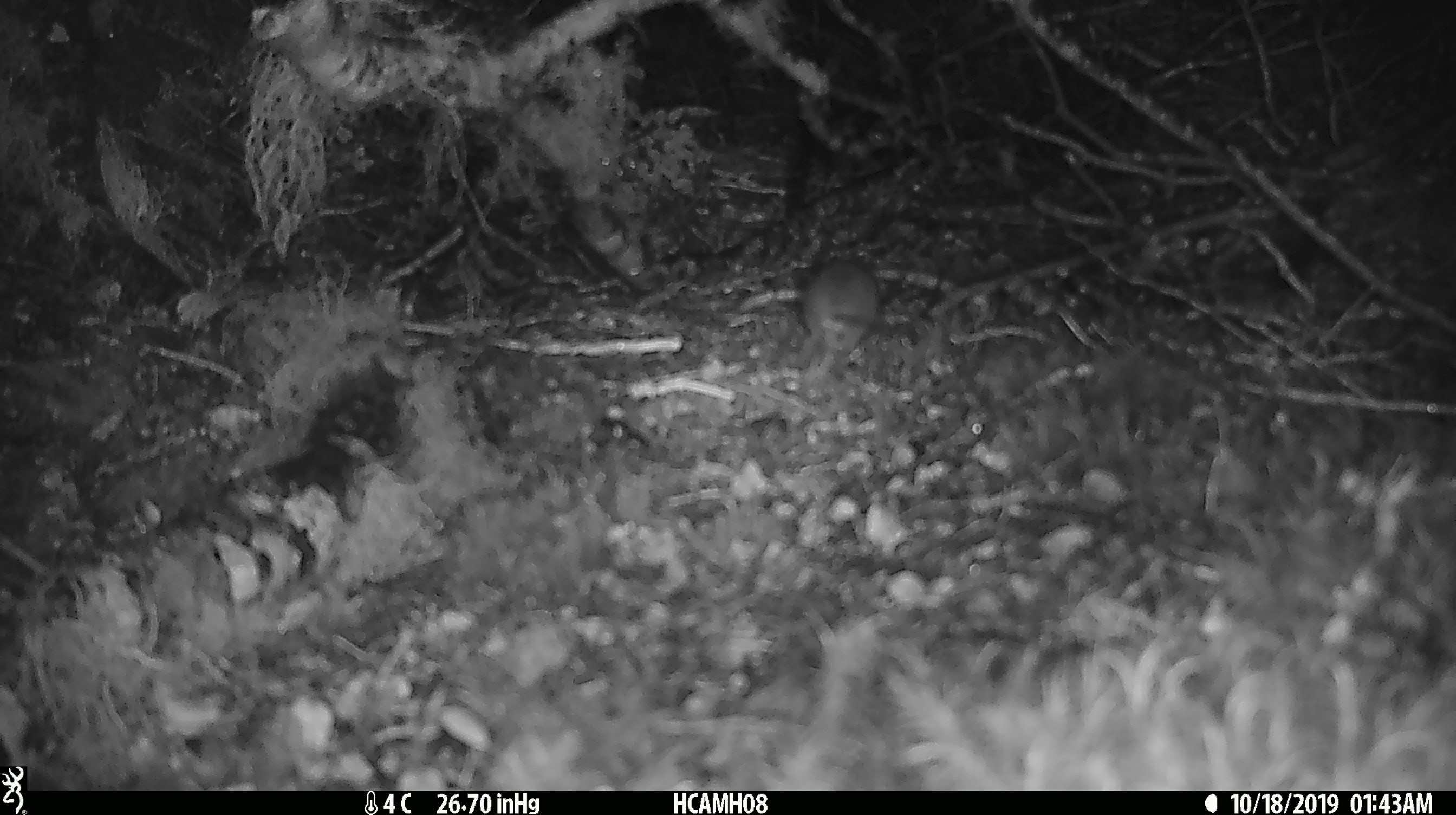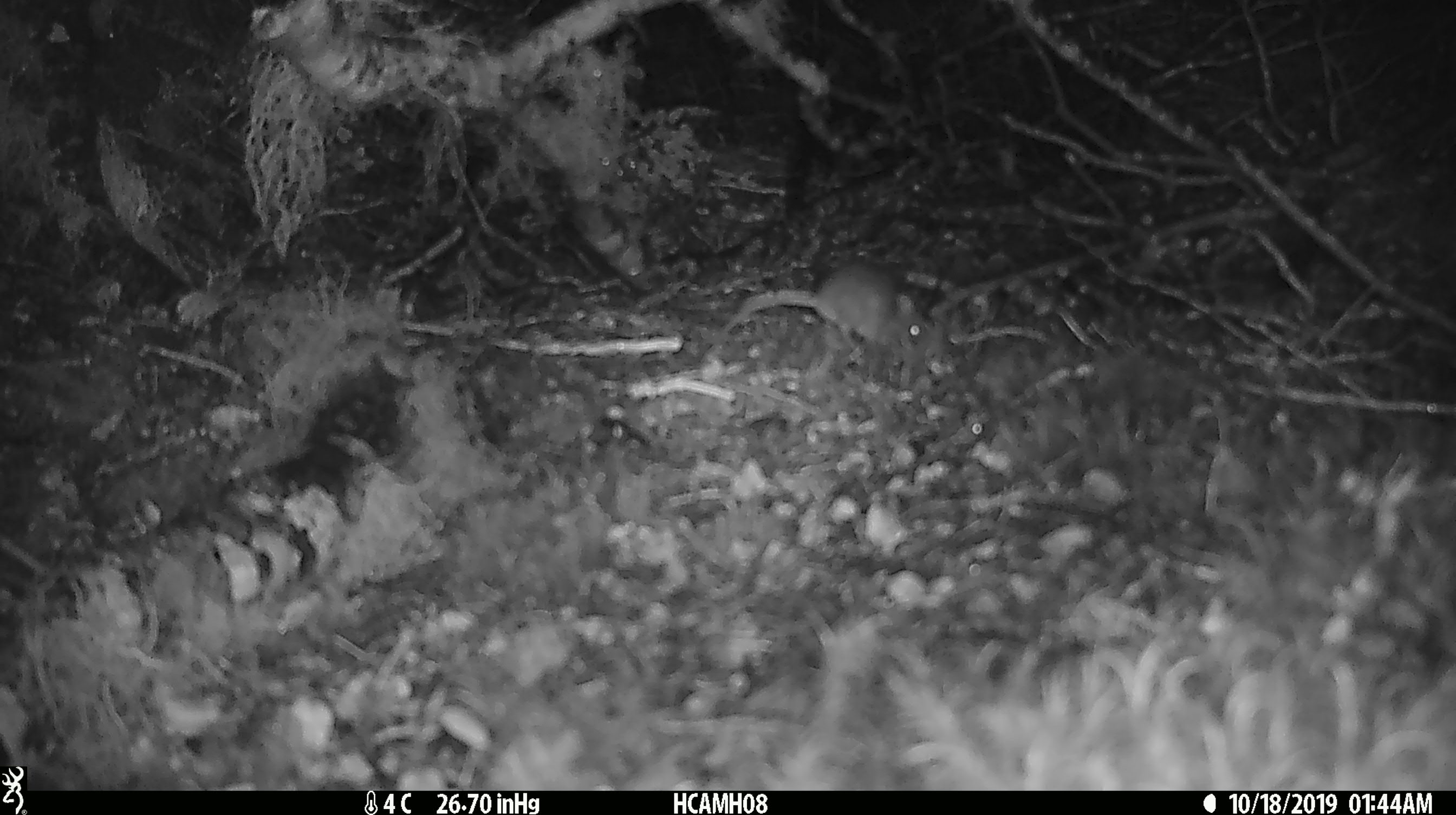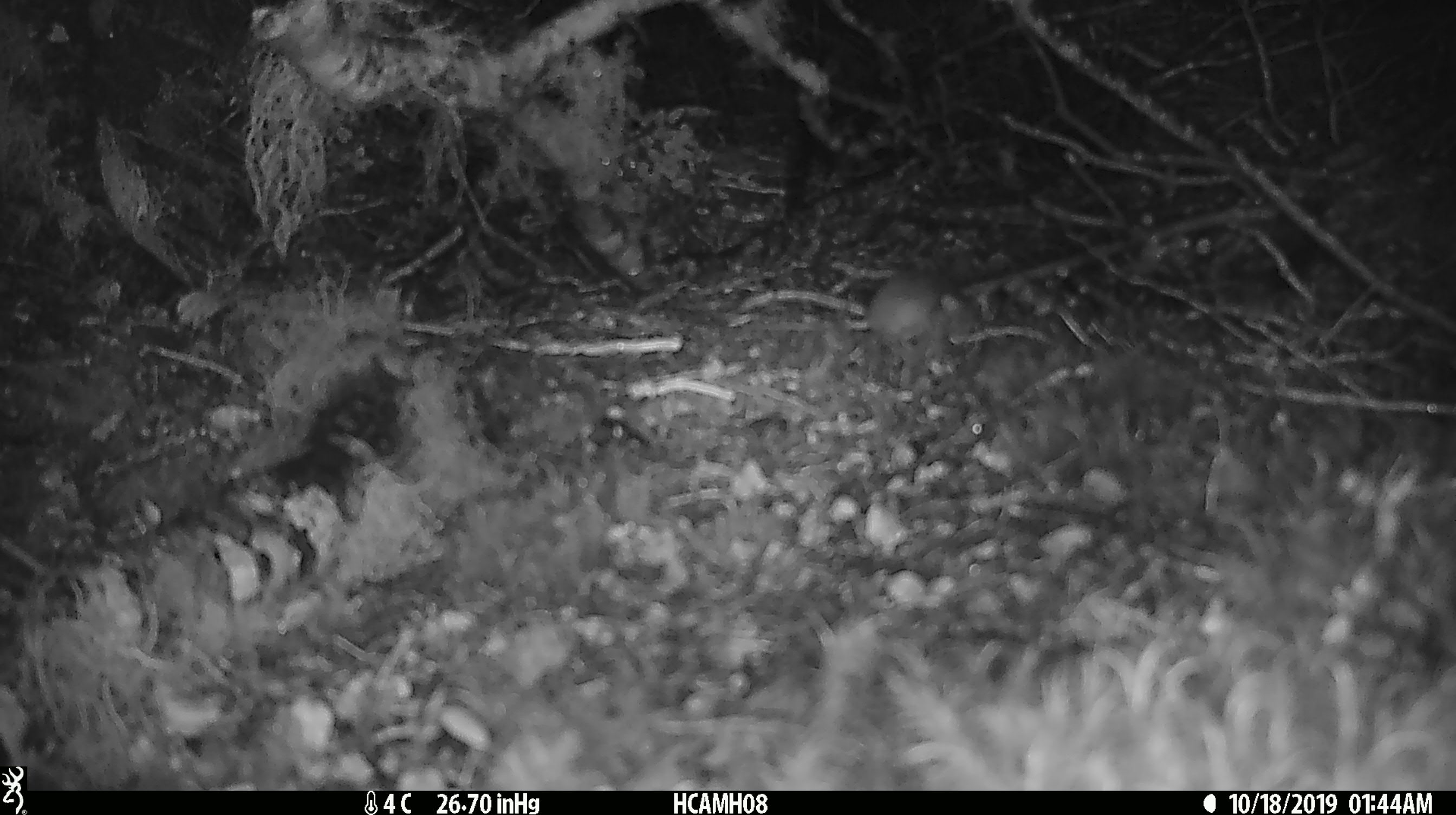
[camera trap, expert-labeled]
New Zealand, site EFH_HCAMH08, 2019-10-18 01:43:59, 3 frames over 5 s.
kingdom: Animalia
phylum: Chordata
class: Mammalia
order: Rodentia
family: Muridae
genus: Mus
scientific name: Mus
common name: mouse